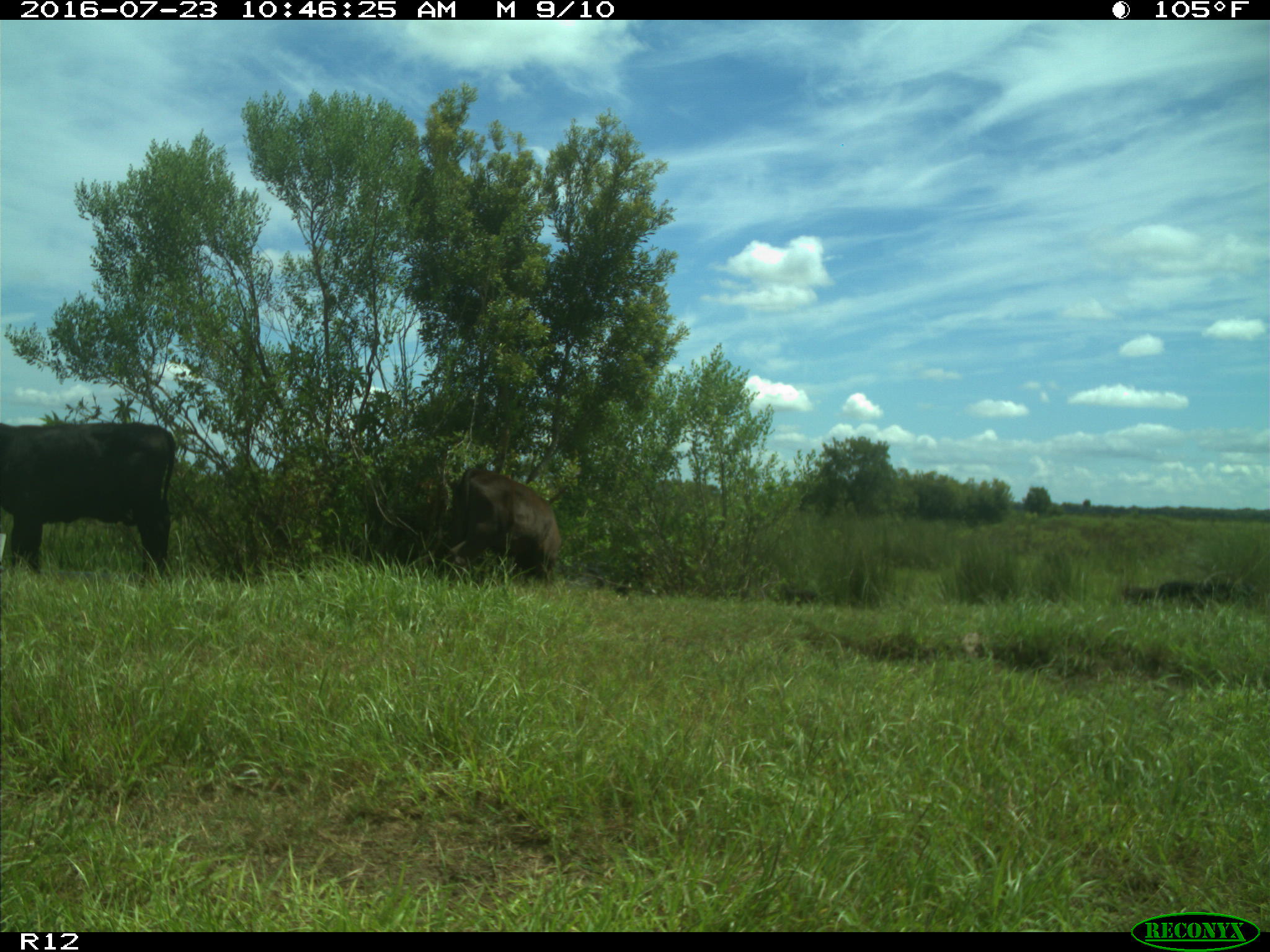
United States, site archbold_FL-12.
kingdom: Animalia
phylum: Chordata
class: Mammalia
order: Artiodactyla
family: Bovidae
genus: Bos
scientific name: Bos taurus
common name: domestic cow